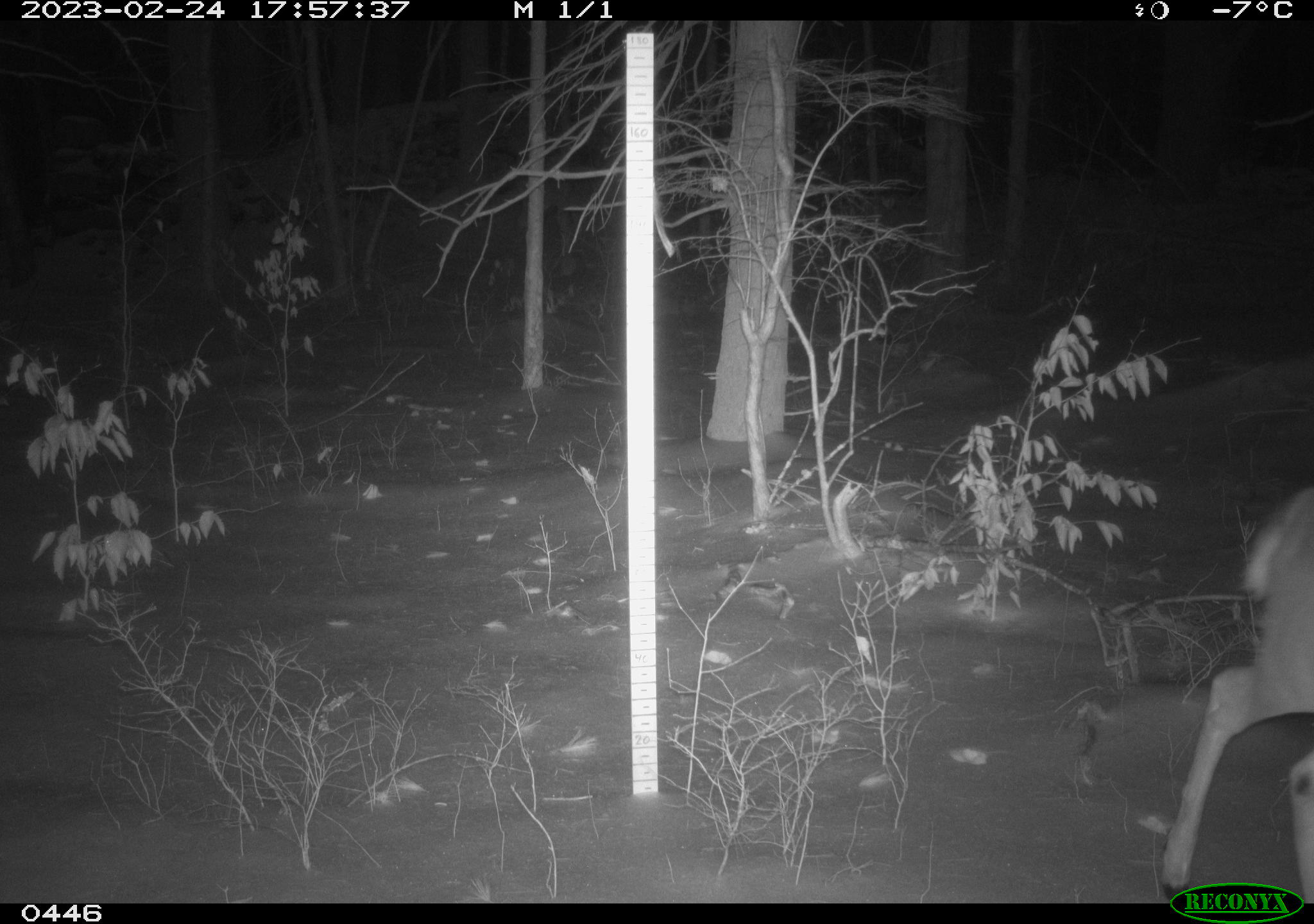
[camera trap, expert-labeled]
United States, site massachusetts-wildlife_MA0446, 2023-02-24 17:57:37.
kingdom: Animalia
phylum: Chordata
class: Mammalia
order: Artiodactyla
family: Cervidae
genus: Odocoileus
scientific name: Odocoileus virginianus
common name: white-tailed deer